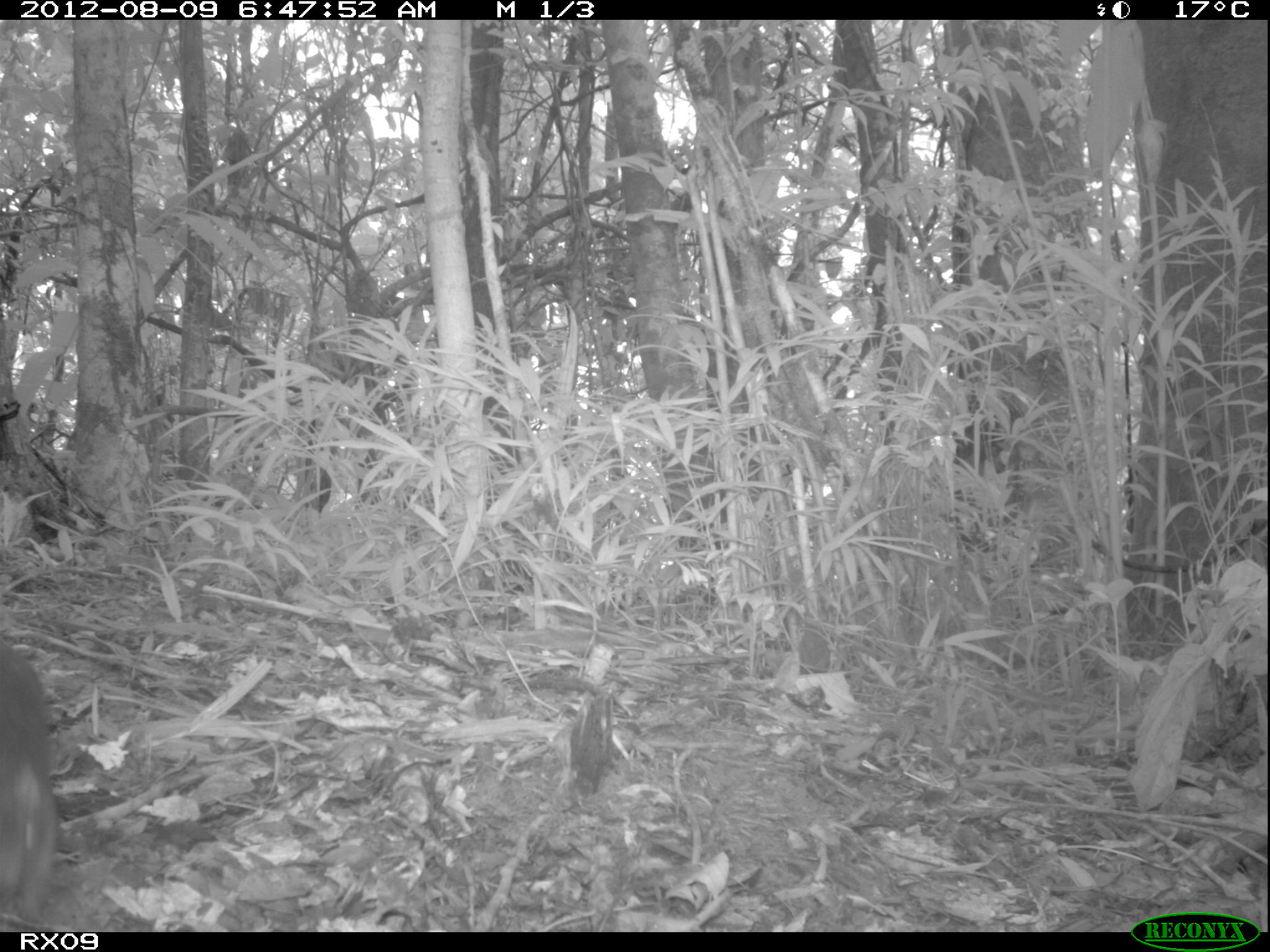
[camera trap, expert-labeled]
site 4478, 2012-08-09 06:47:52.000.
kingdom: Animalia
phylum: Chordata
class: Mammalia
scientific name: Mammalia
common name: mammals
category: small mammal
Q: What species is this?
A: Small mammal (mammals) (Mammalia).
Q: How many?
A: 1.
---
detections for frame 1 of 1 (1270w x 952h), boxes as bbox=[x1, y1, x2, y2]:
small mammal: bbox=[0, 636, 58, 931]